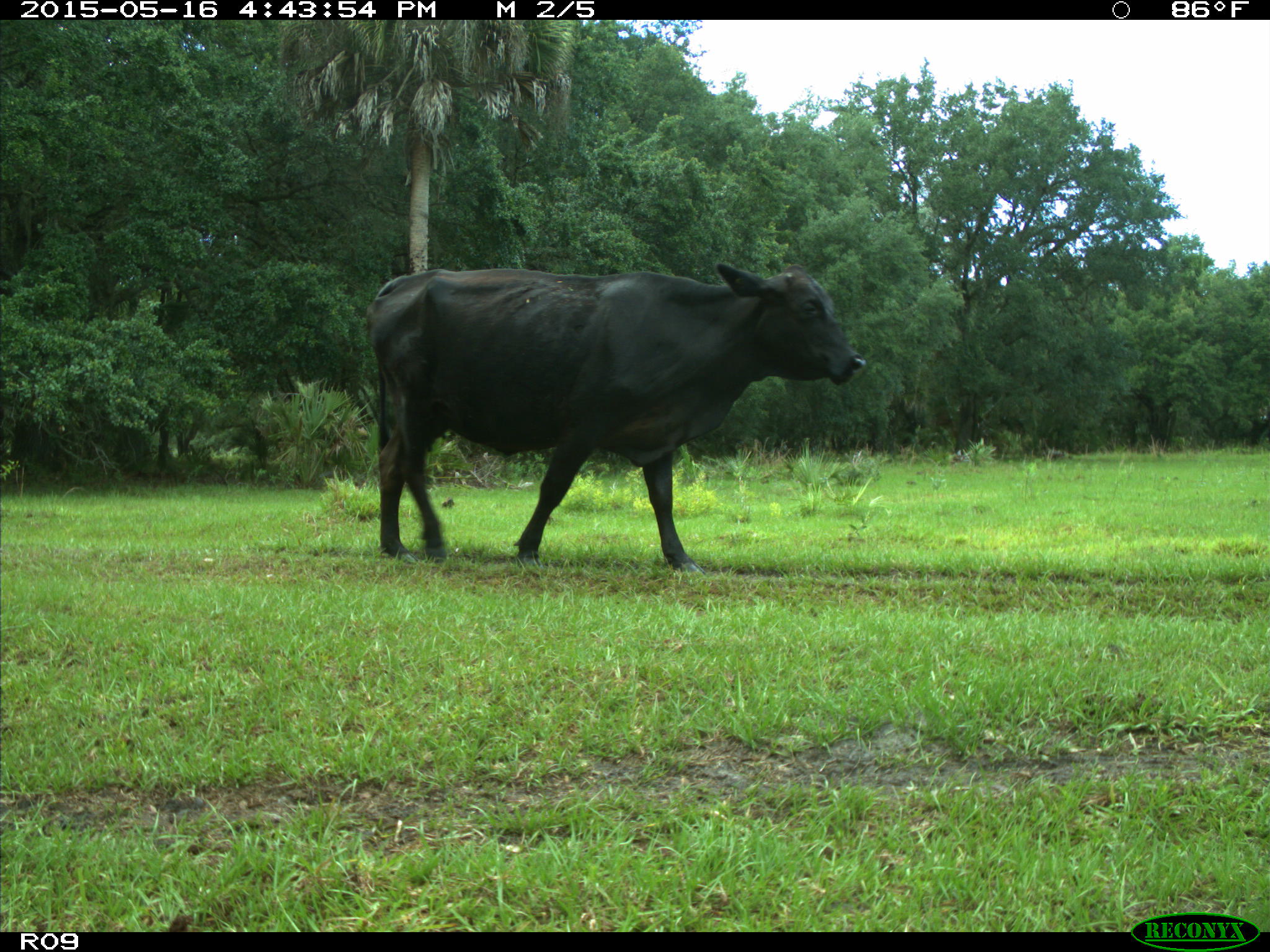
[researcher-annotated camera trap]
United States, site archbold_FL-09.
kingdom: Animalia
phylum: Chordata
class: Mammalia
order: Artiodactyla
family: Bovidae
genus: Bos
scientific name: Bos taurus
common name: domestic cow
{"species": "Bos taurus (domestic cow)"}